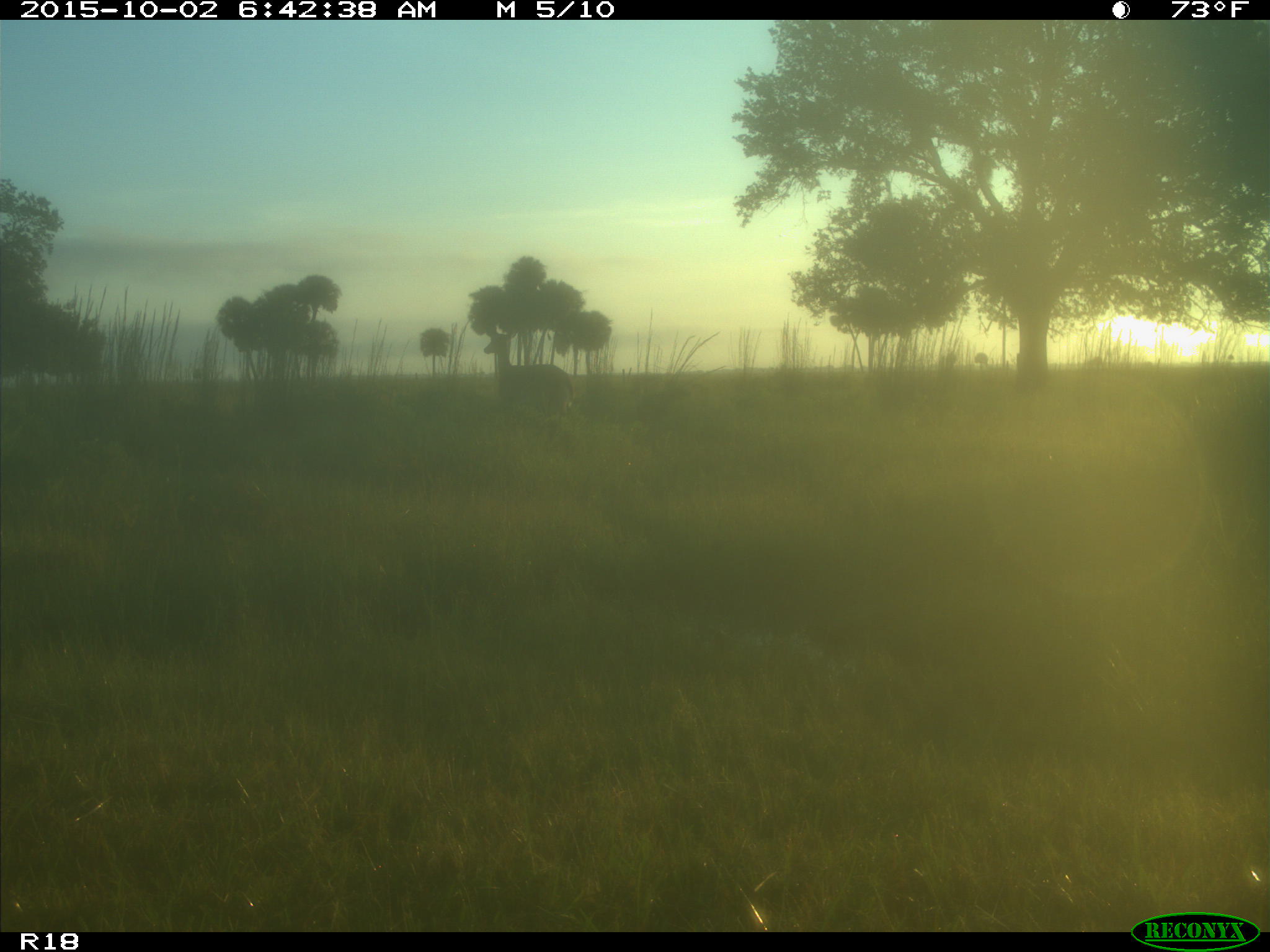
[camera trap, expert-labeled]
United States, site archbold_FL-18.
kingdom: Animalia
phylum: Chordata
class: Mammalia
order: Artiodactyla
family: Cervidae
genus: Odocoileus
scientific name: Odocoileus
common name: deer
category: unidentified deer